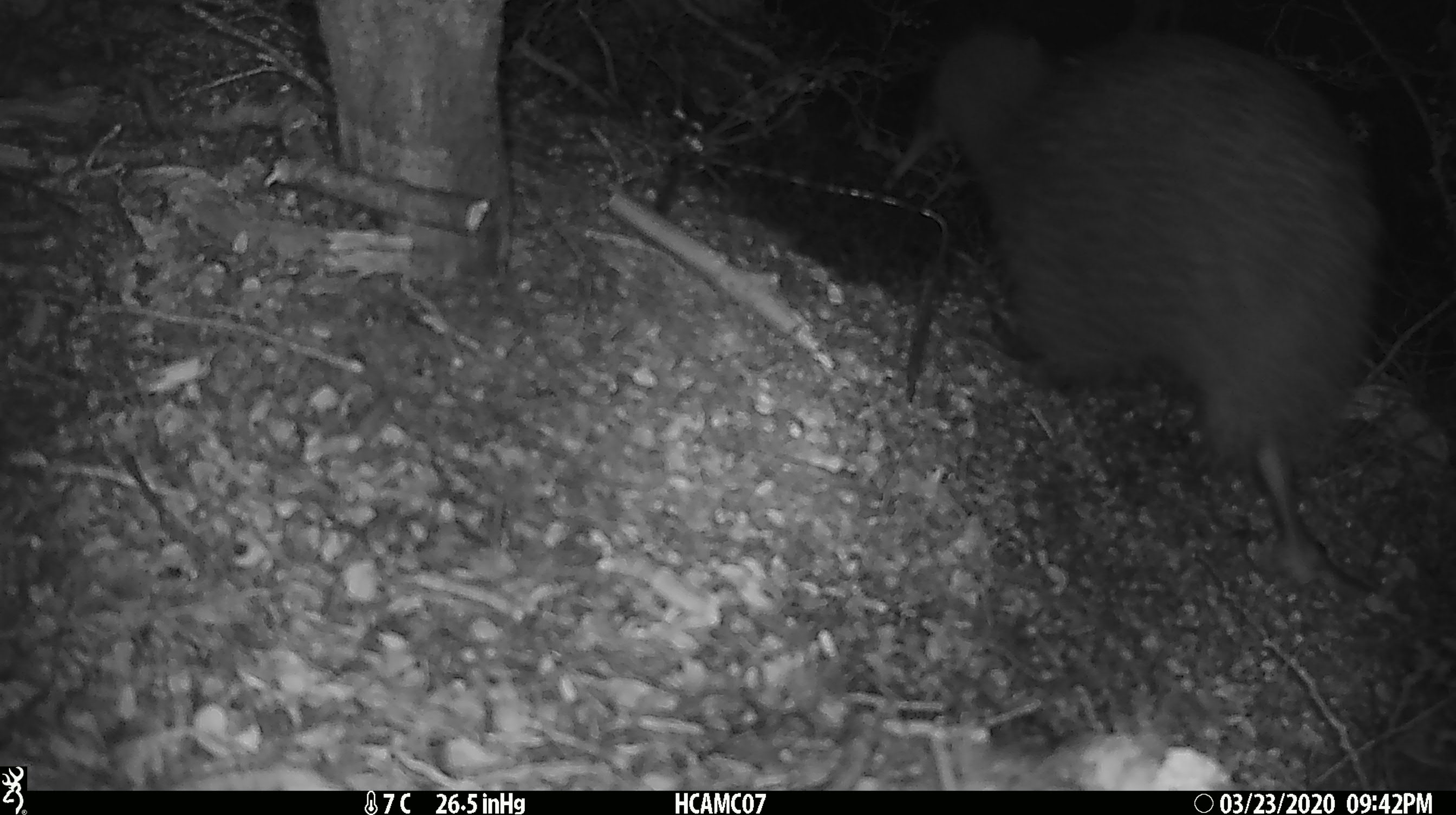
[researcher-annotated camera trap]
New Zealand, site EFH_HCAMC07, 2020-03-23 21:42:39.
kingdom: Animalia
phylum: Chordata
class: Aves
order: Apterygiformes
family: Apterygidae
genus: Apteryx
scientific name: Apteryx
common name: kiwi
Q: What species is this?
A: Kiwi (Apteryx).